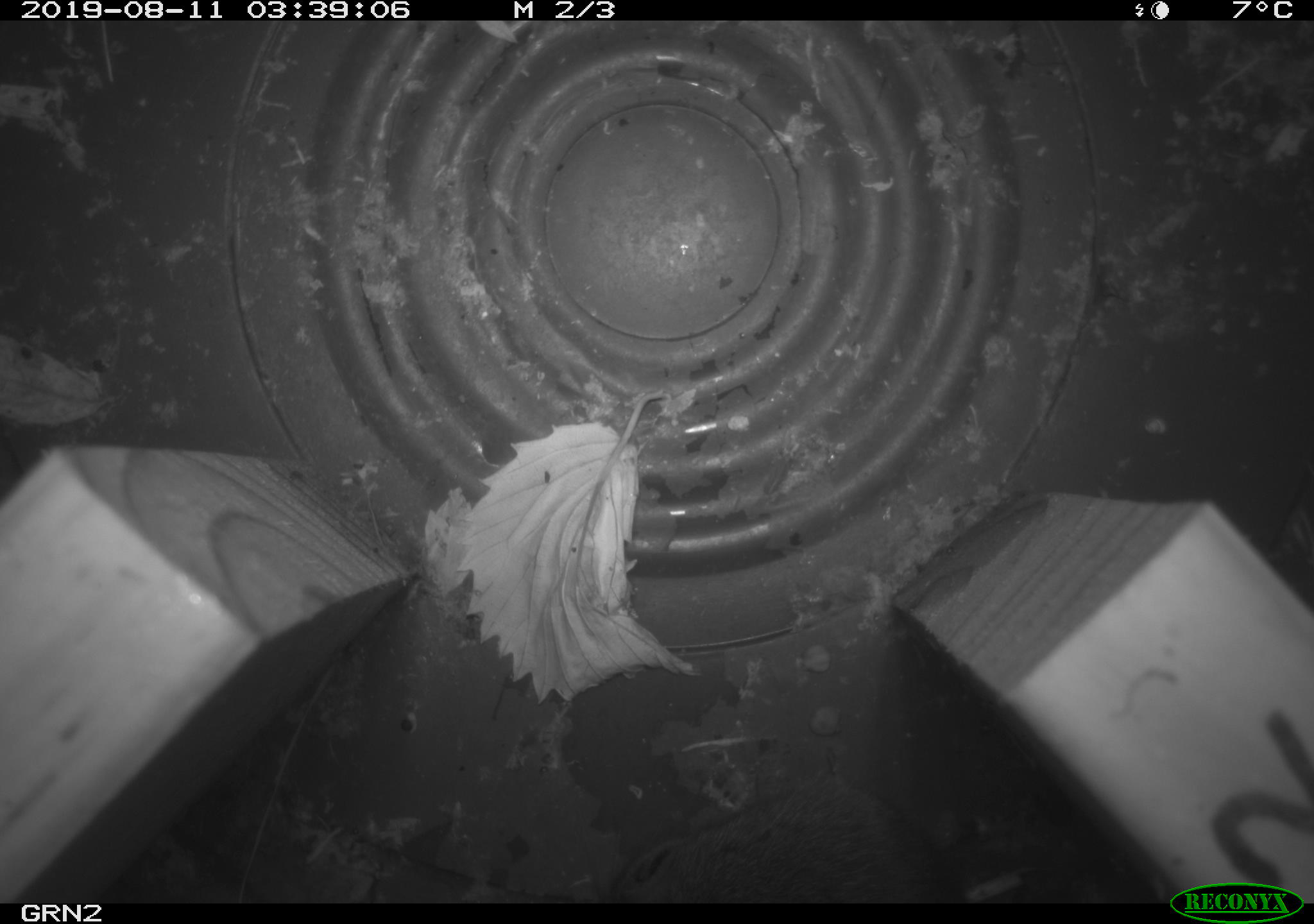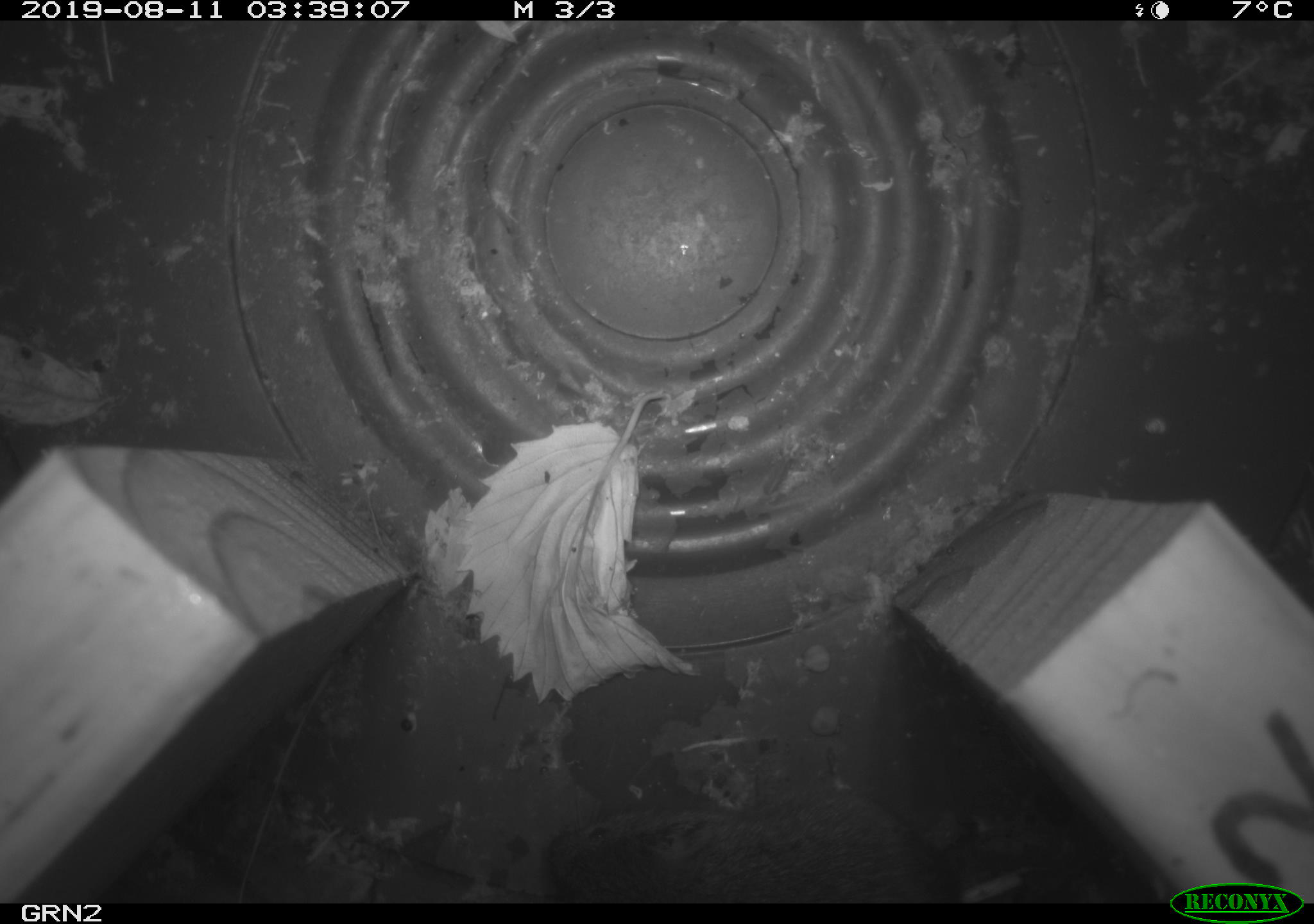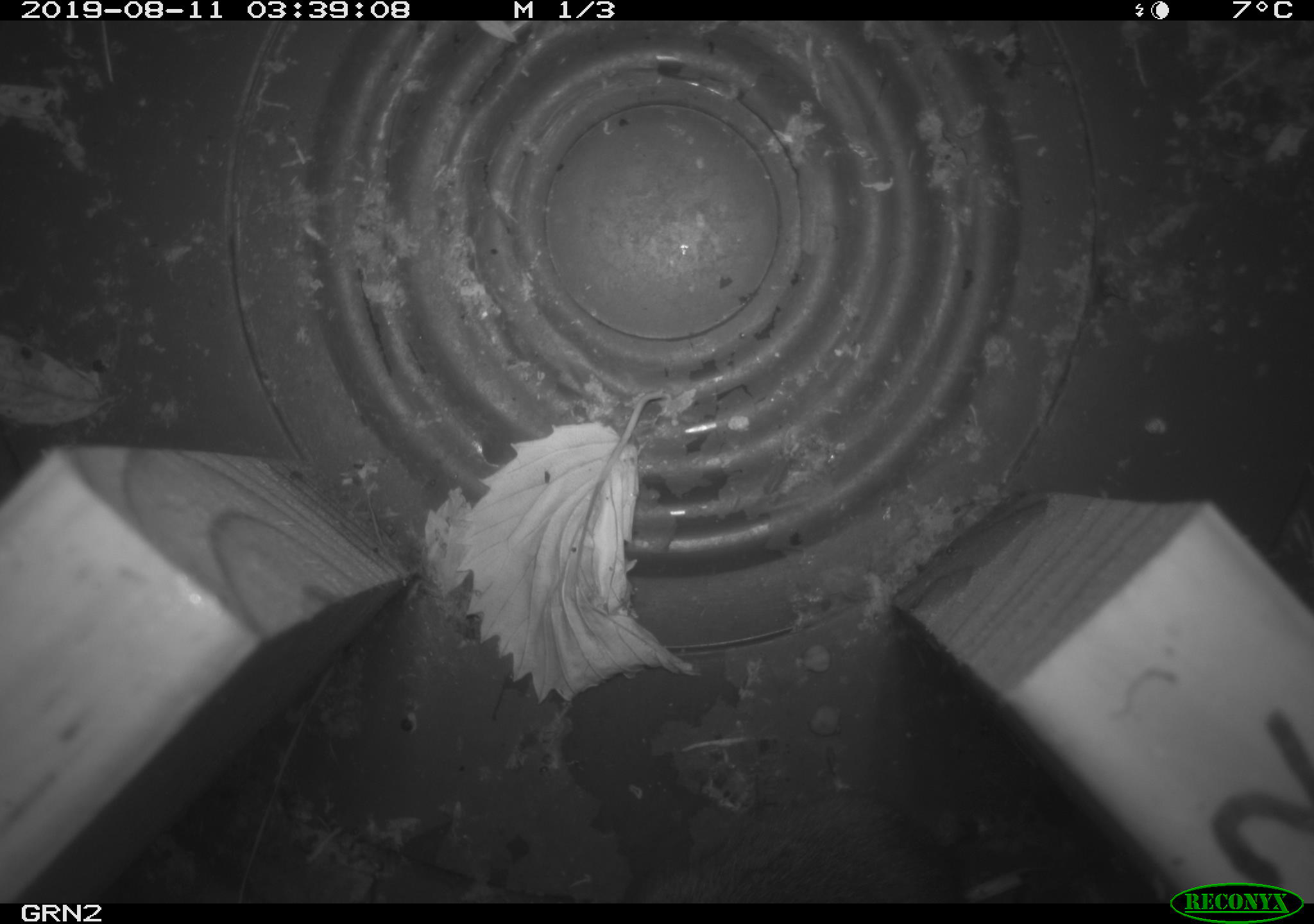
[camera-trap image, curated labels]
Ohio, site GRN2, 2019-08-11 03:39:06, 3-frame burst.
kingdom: Animalia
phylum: Chordata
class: Mammalia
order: Rodentia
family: Cricetidae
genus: Microtus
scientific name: Microtus pennsylvanicus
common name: meadow vole